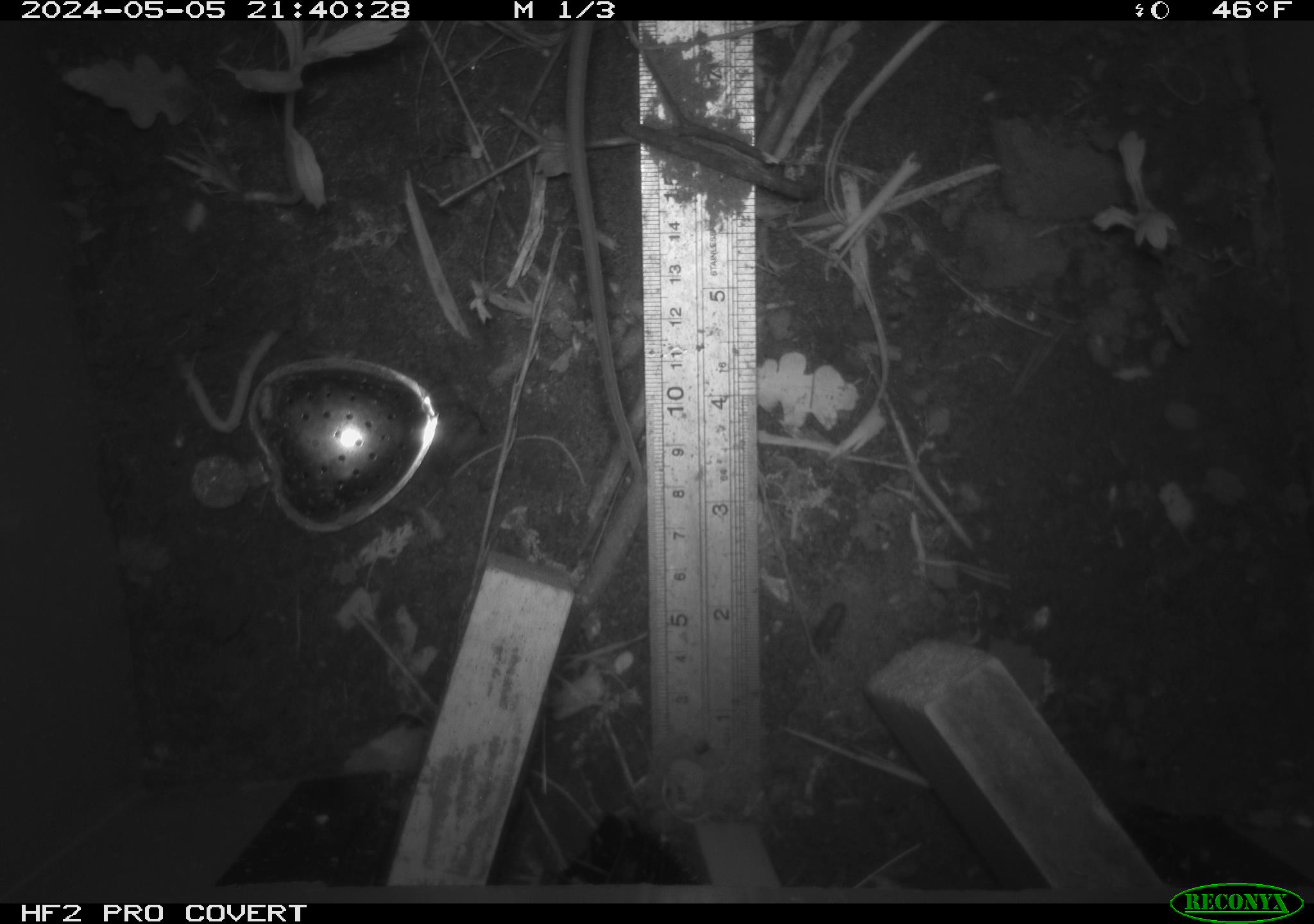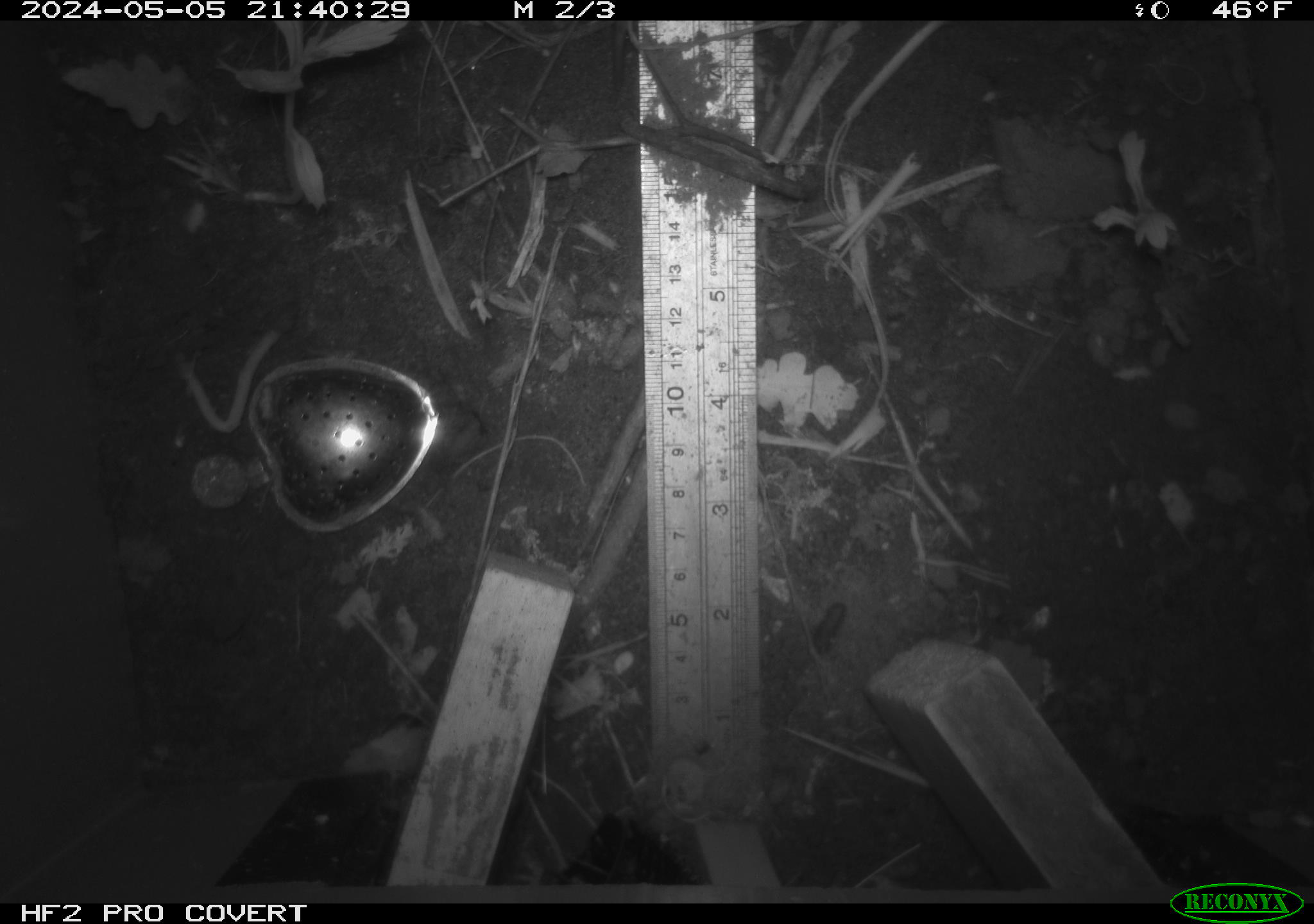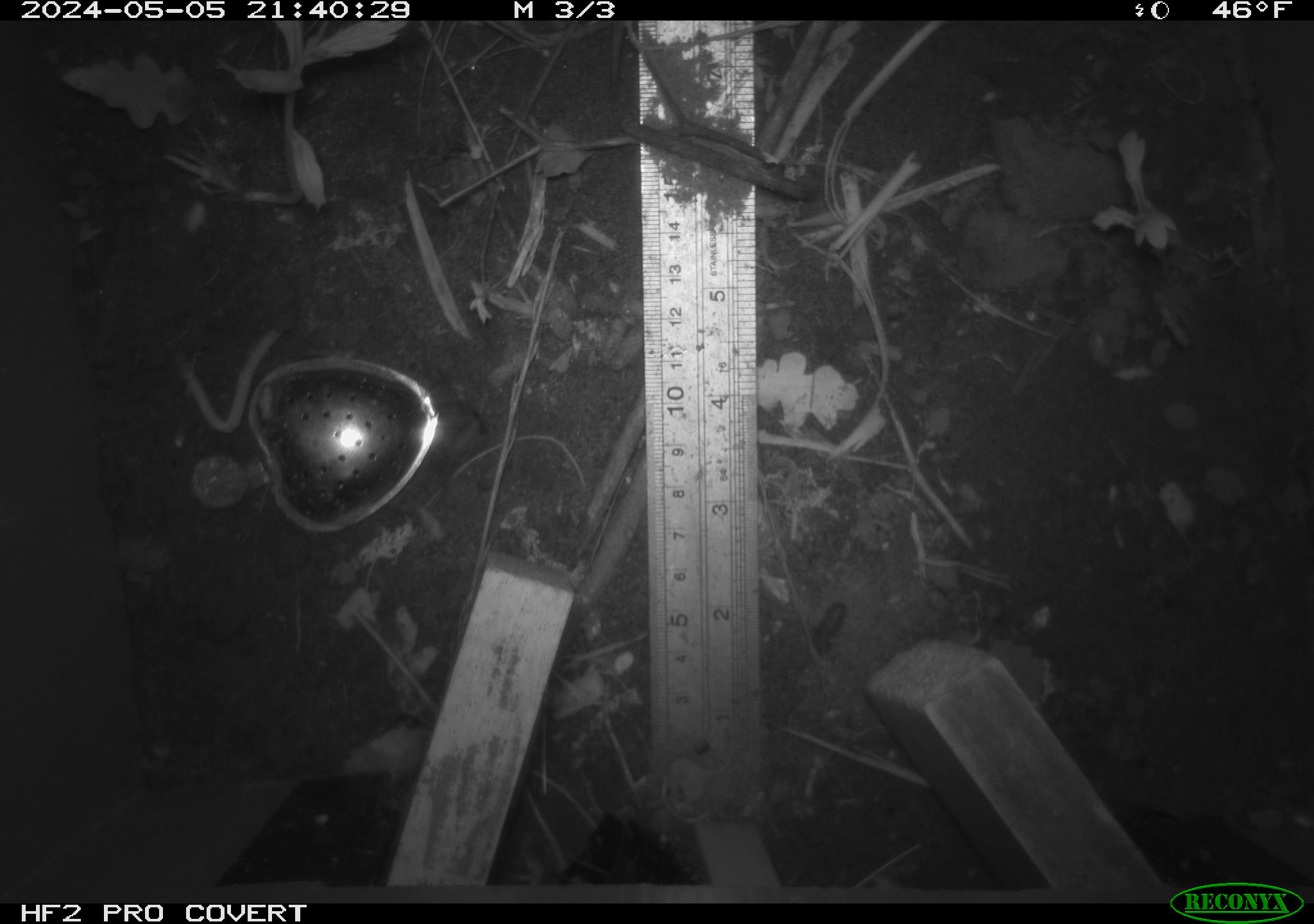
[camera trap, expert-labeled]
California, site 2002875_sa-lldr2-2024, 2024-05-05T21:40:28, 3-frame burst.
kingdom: Animalia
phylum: Chordata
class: Mammalia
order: Rodentia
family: Muridae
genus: Rattus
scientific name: Rattus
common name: rat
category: rattus species